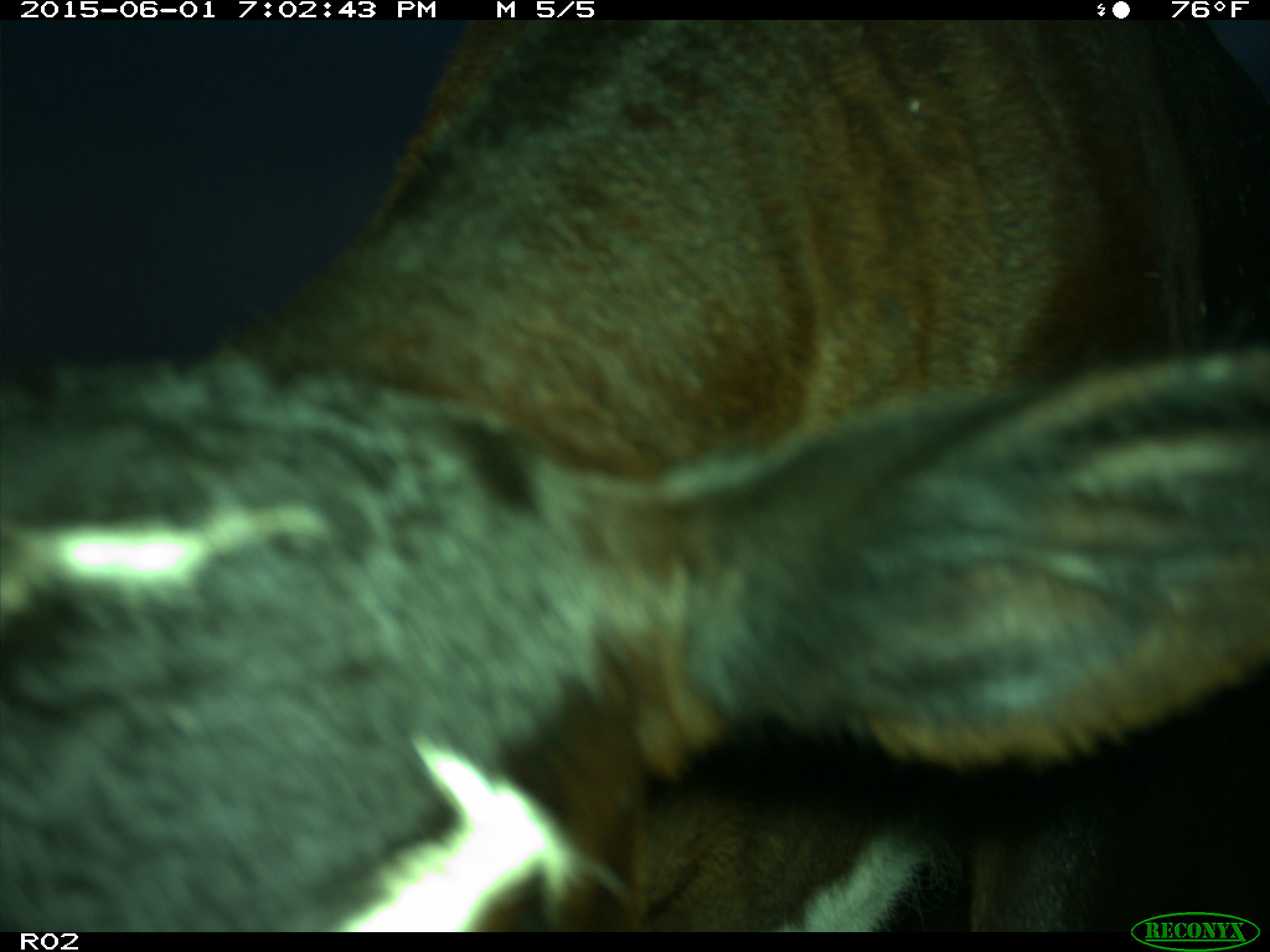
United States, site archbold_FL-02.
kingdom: Animalia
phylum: Chordata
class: Mammalia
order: Artiodactyla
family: Bovidae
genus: Bos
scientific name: Bos taurus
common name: domestic cow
Bos taurus (domestic cow).